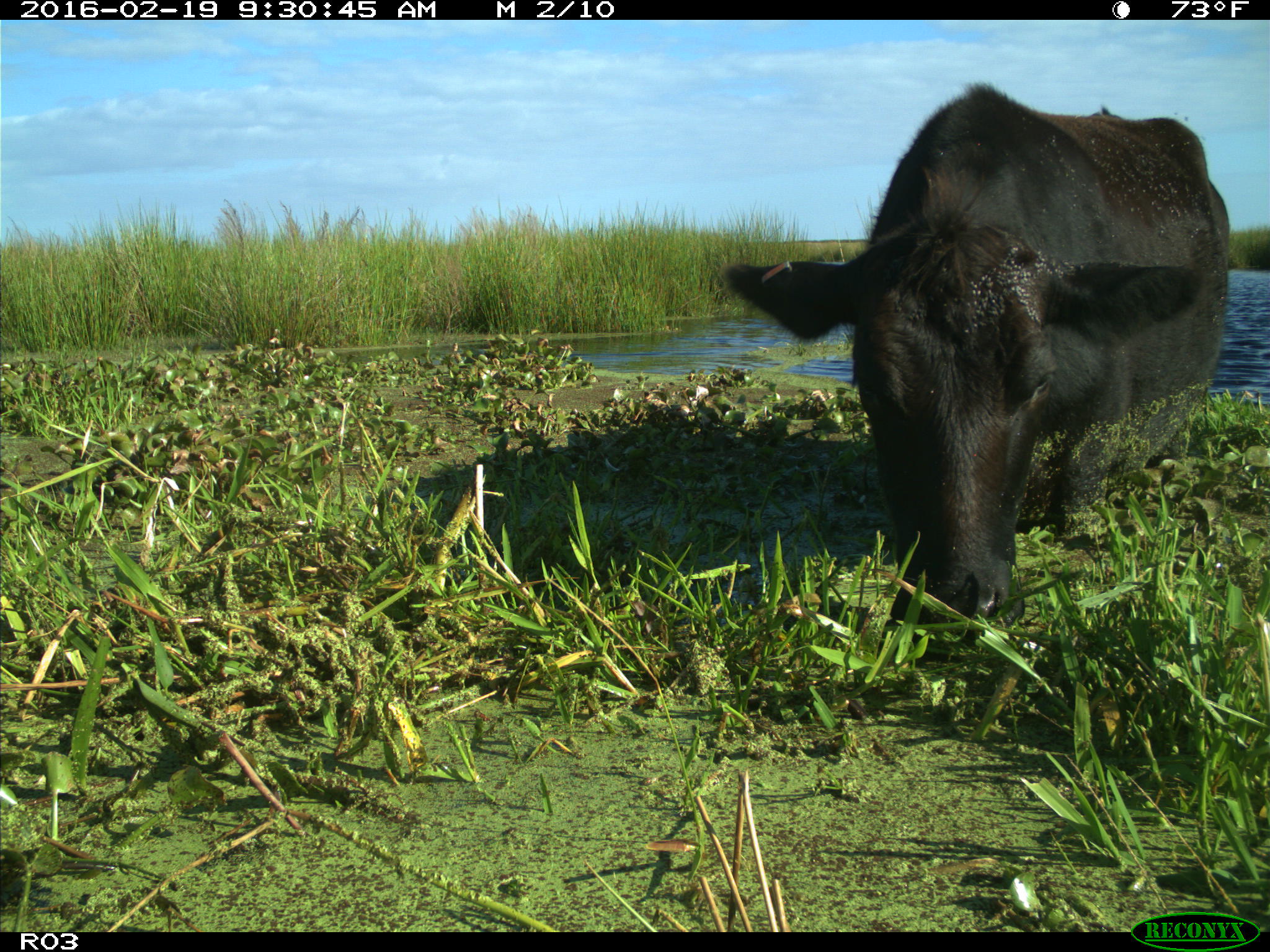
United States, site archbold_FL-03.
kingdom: Animalia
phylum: Chordata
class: Mammalia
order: Artiodactyla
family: Bovidae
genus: Bos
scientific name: Bos taurus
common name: domestic cow